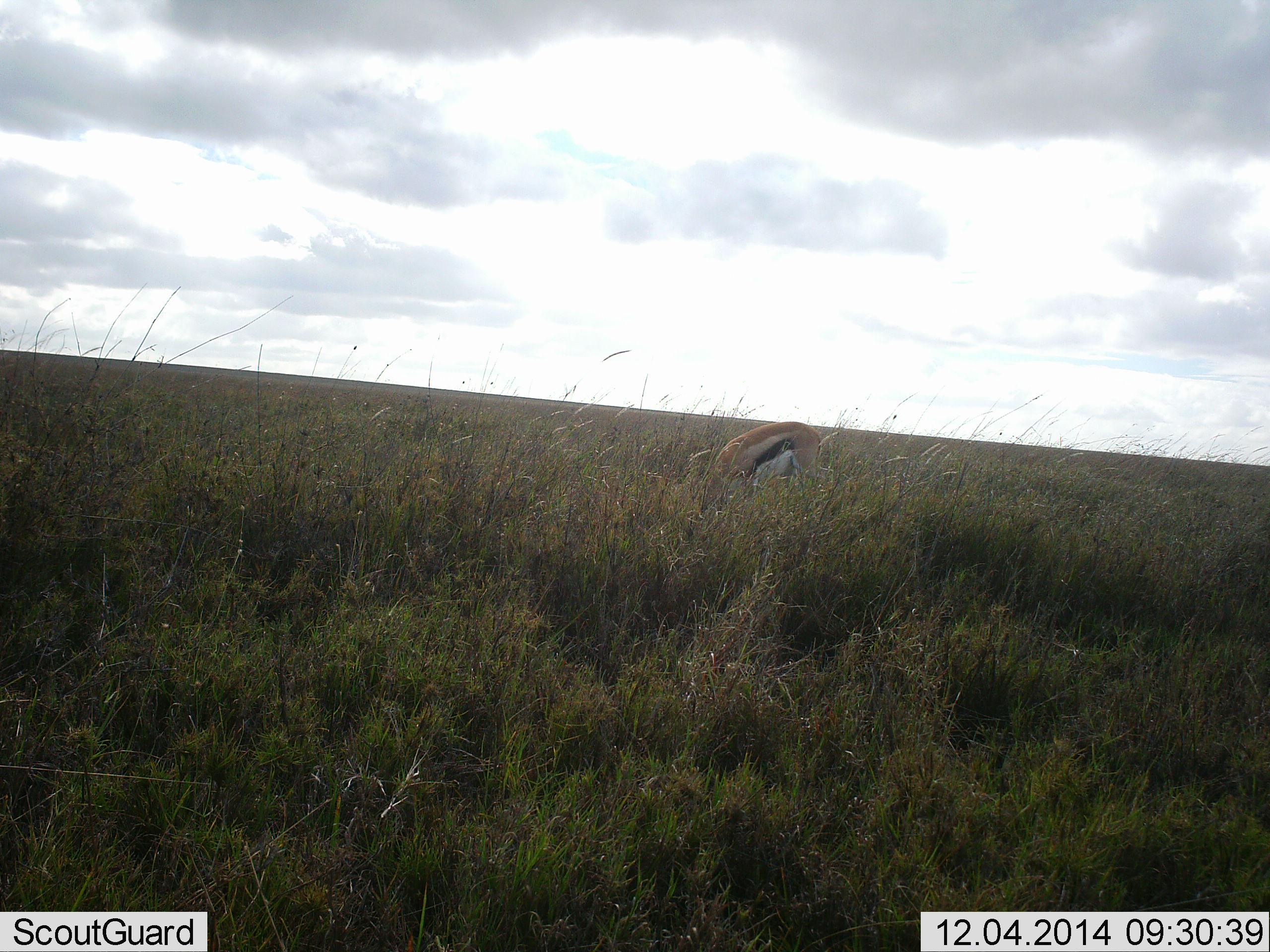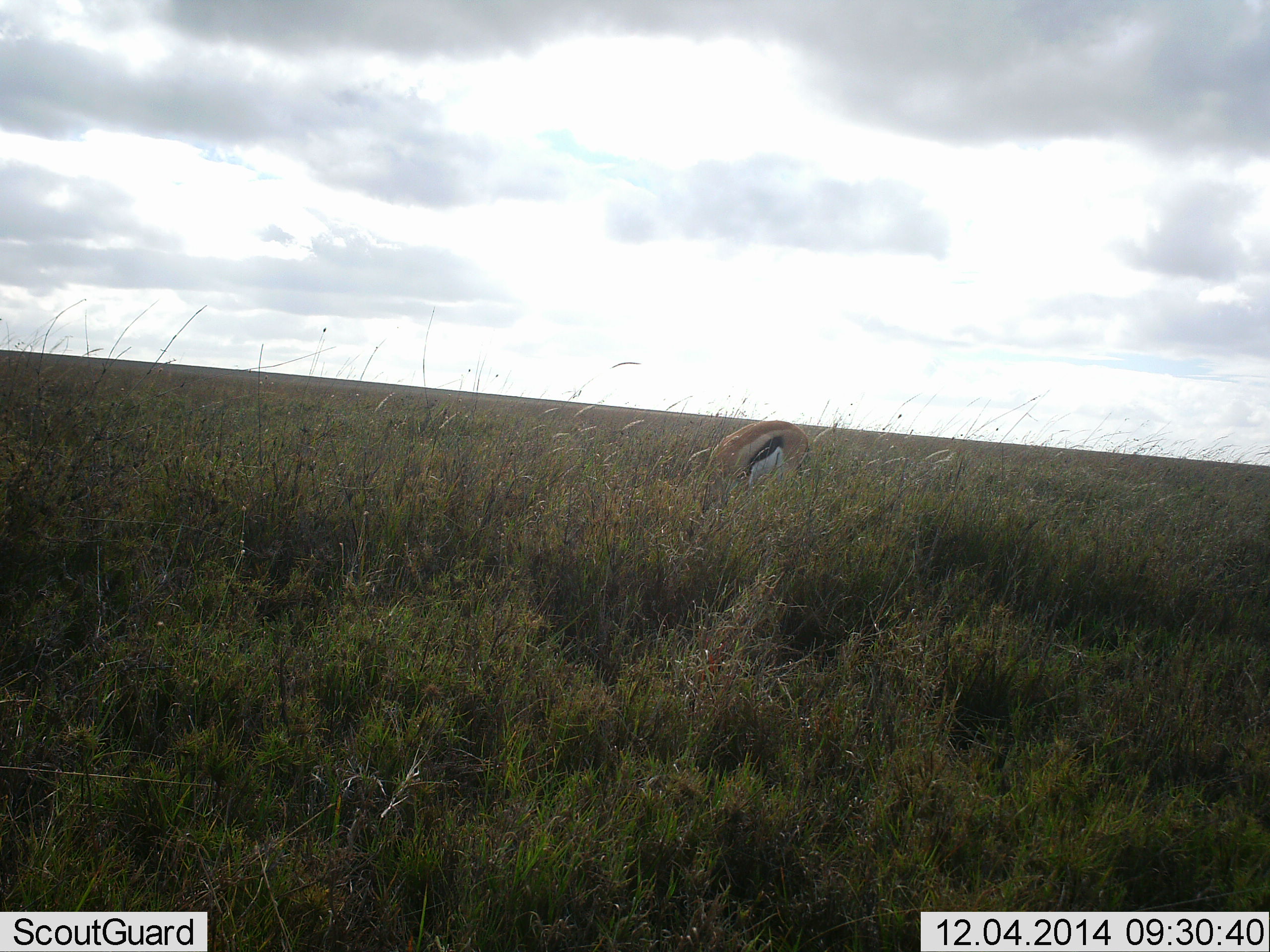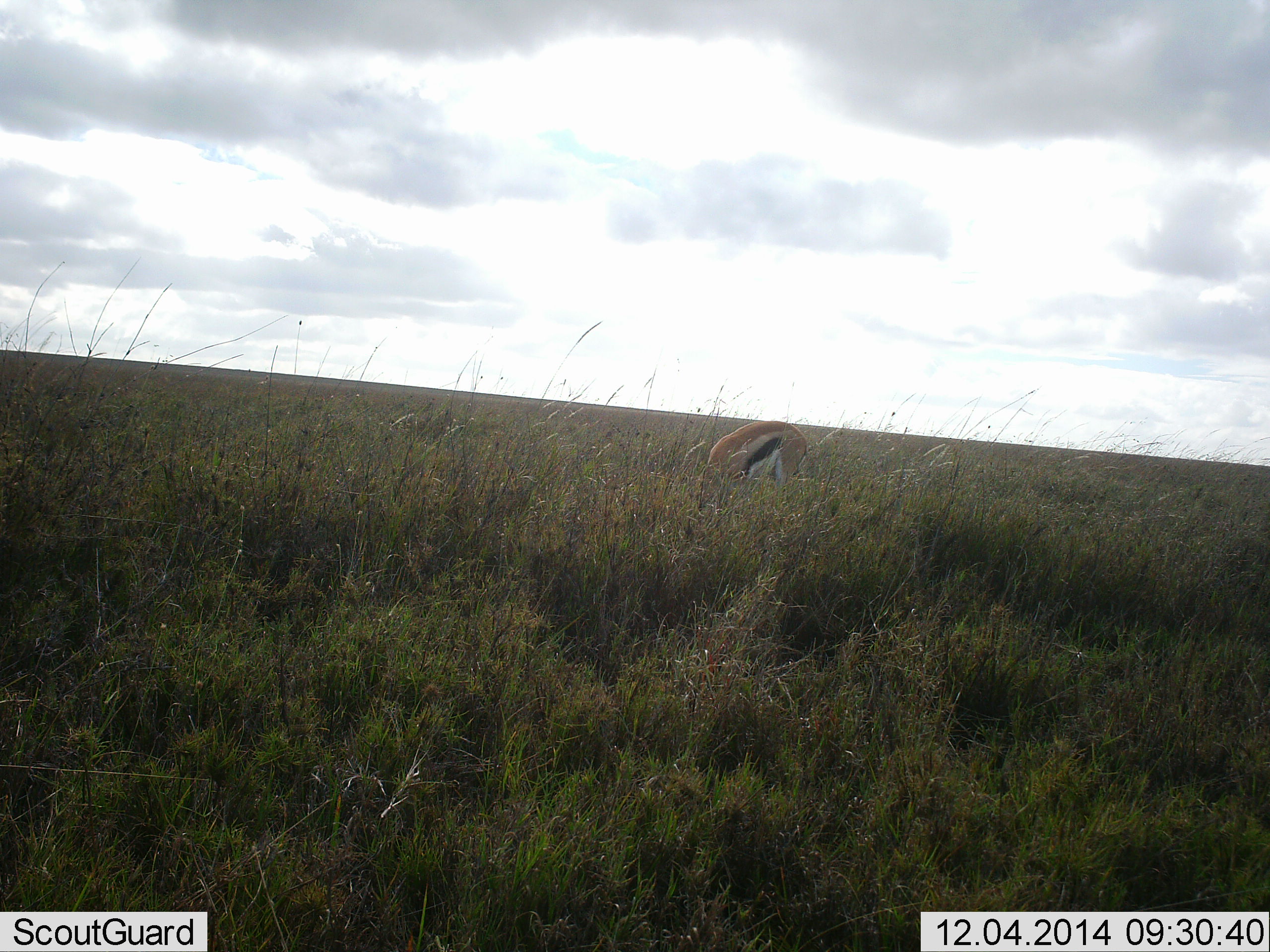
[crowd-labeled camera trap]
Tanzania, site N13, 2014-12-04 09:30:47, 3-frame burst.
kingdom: Animalia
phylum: Chordata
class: Mammalia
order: Artiodactyla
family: Bovidae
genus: Eudorcas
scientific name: Eudorcas thomsonii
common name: thomson's gazelle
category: gazellethomsons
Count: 1.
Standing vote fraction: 30%.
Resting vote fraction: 0%.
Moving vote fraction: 0%.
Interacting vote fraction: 0%.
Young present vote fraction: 0%.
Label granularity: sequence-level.